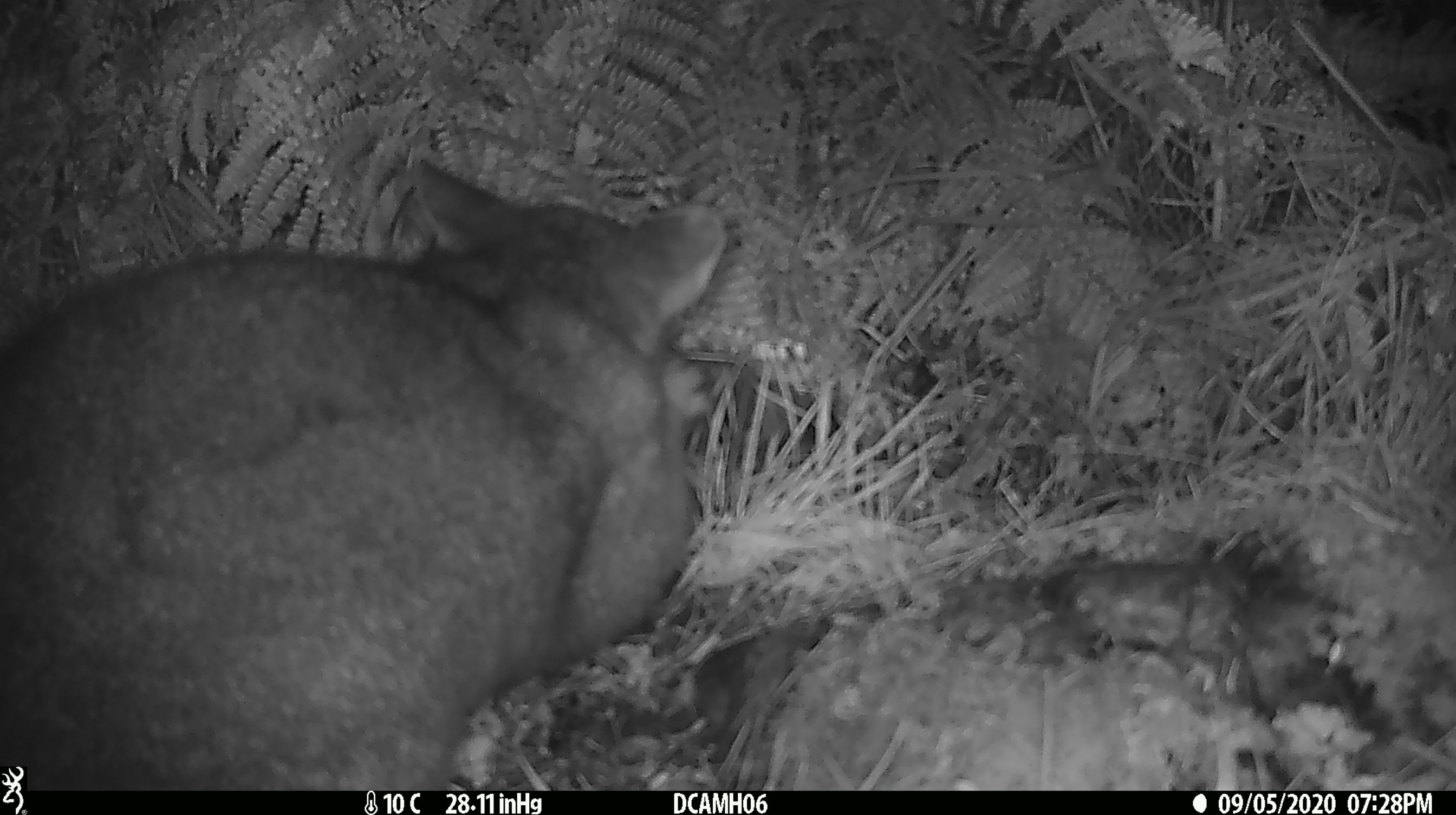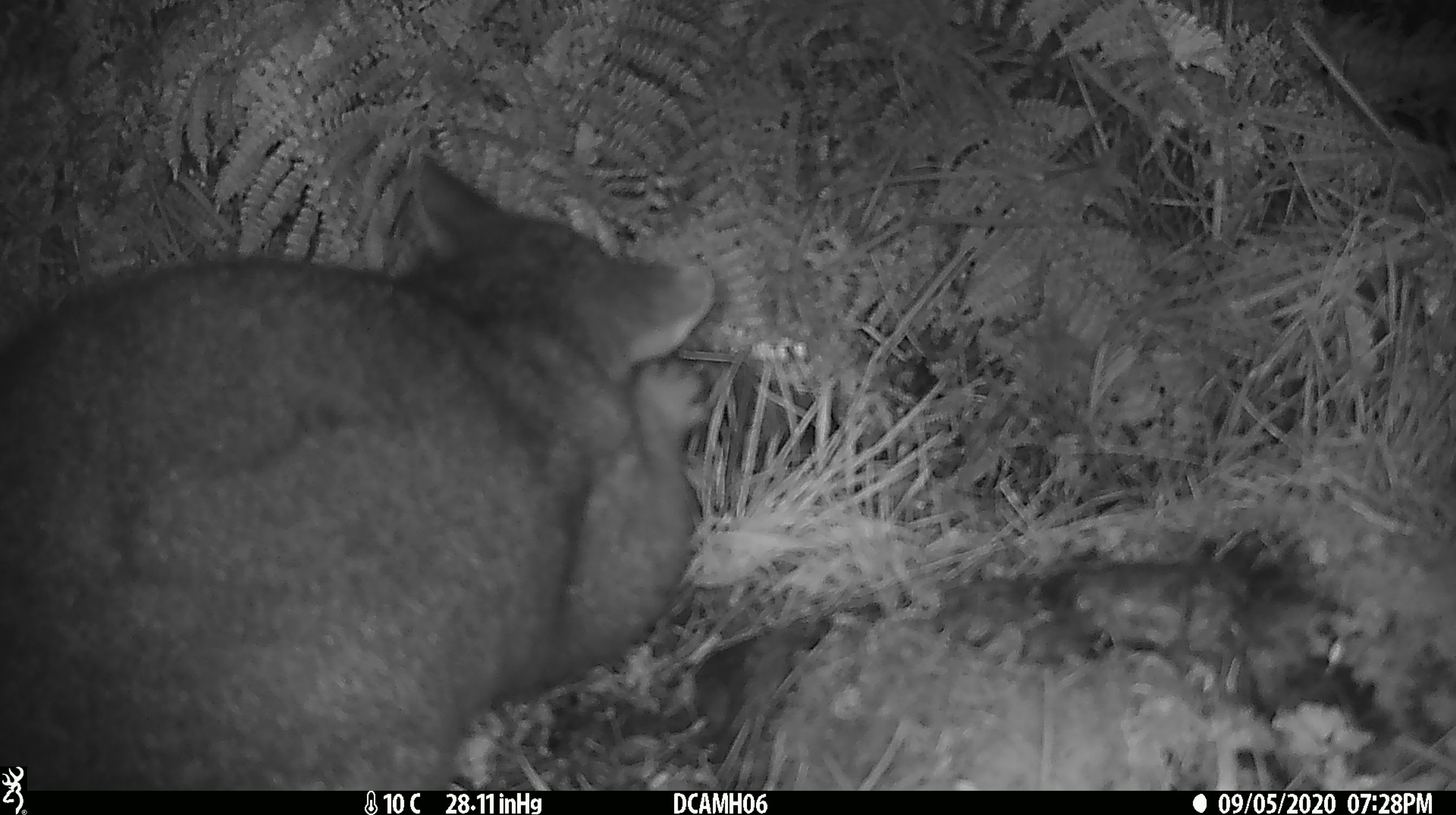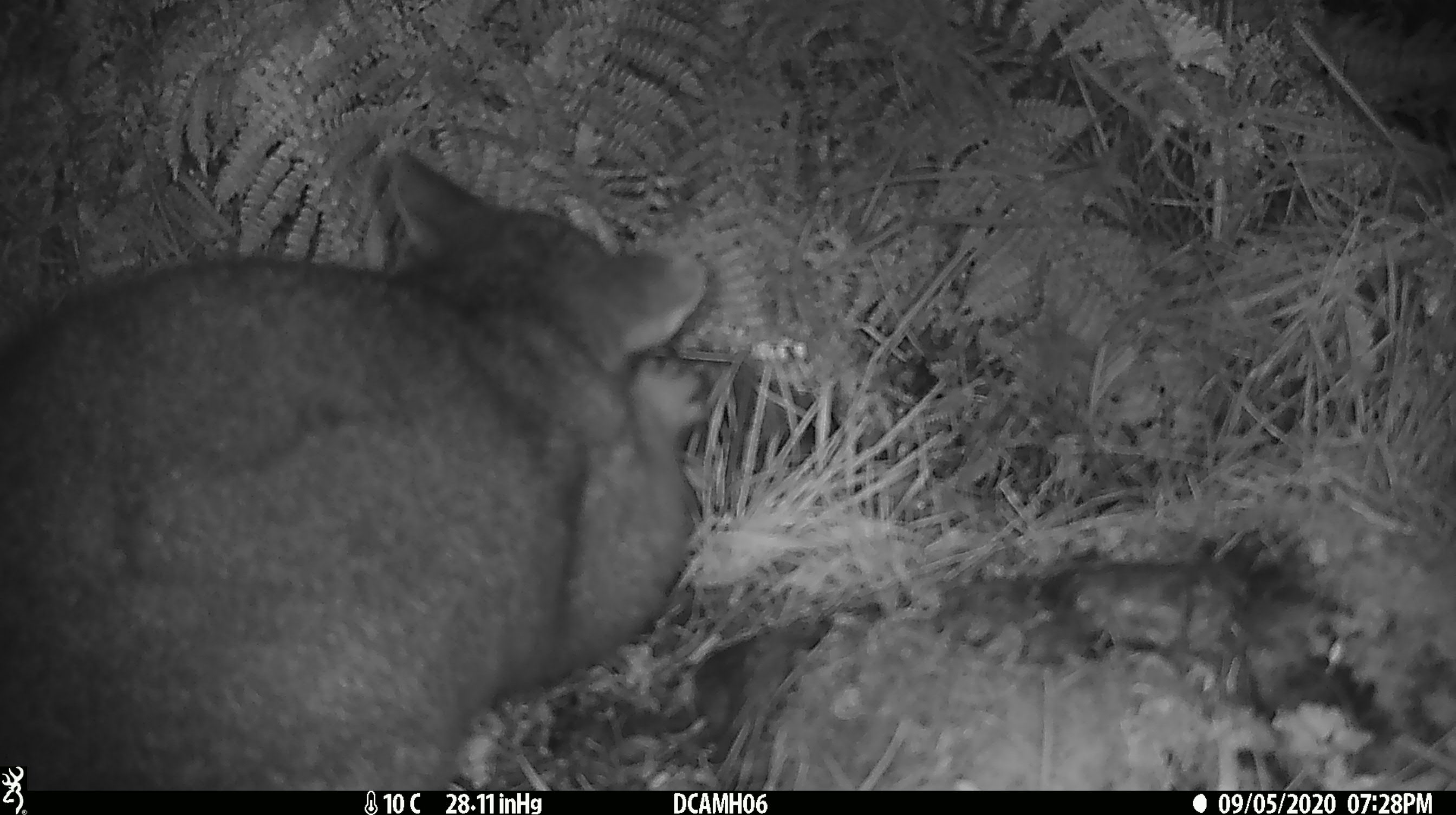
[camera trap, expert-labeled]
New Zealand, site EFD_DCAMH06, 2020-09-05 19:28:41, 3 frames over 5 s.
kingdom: Animalia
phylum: Chordata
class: Mammalia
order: Diprotodontia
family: Phalangeridae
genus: Trichosurus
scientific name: Trichosurus vulpecula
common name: common brushtail possum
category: possum